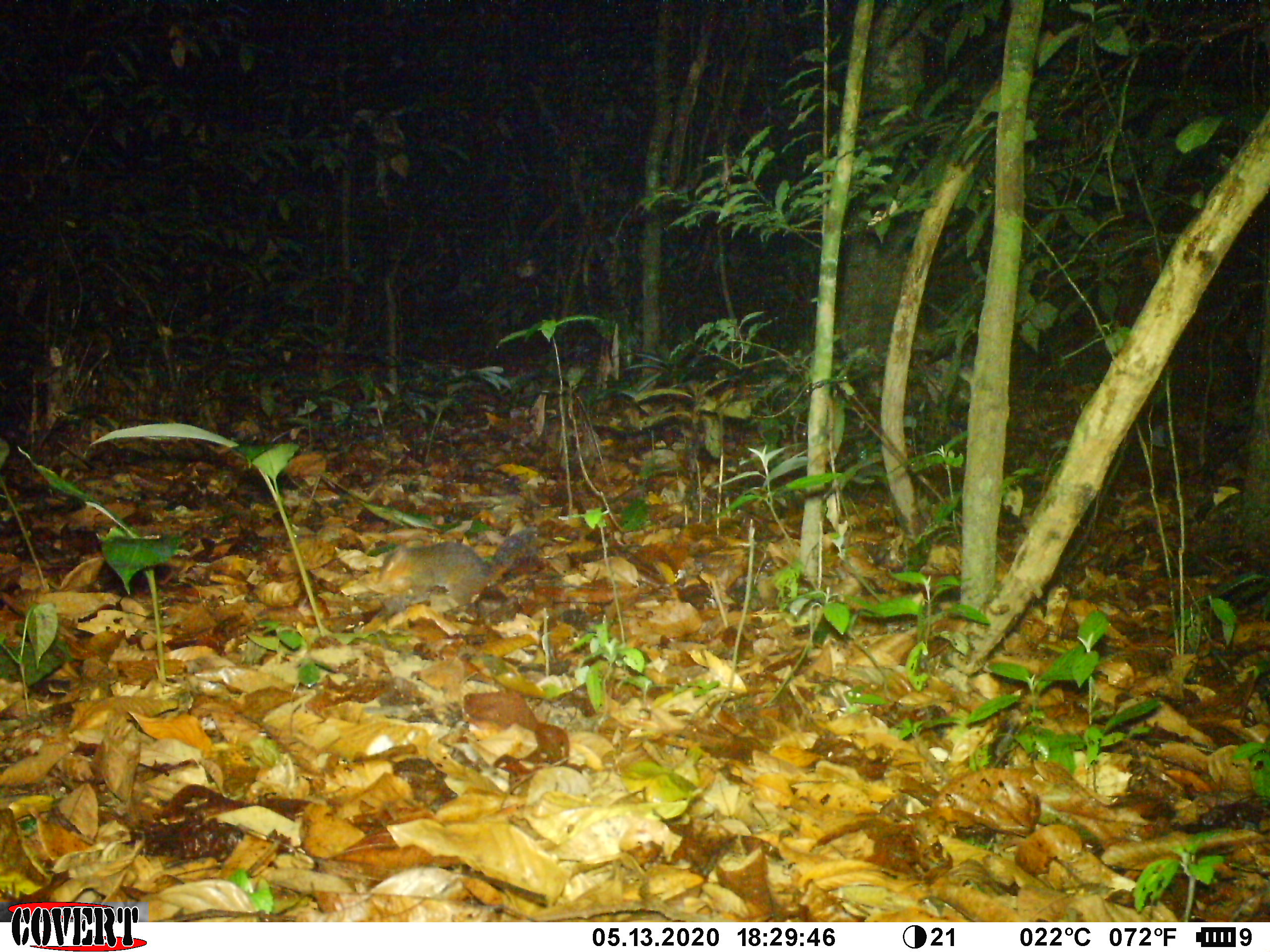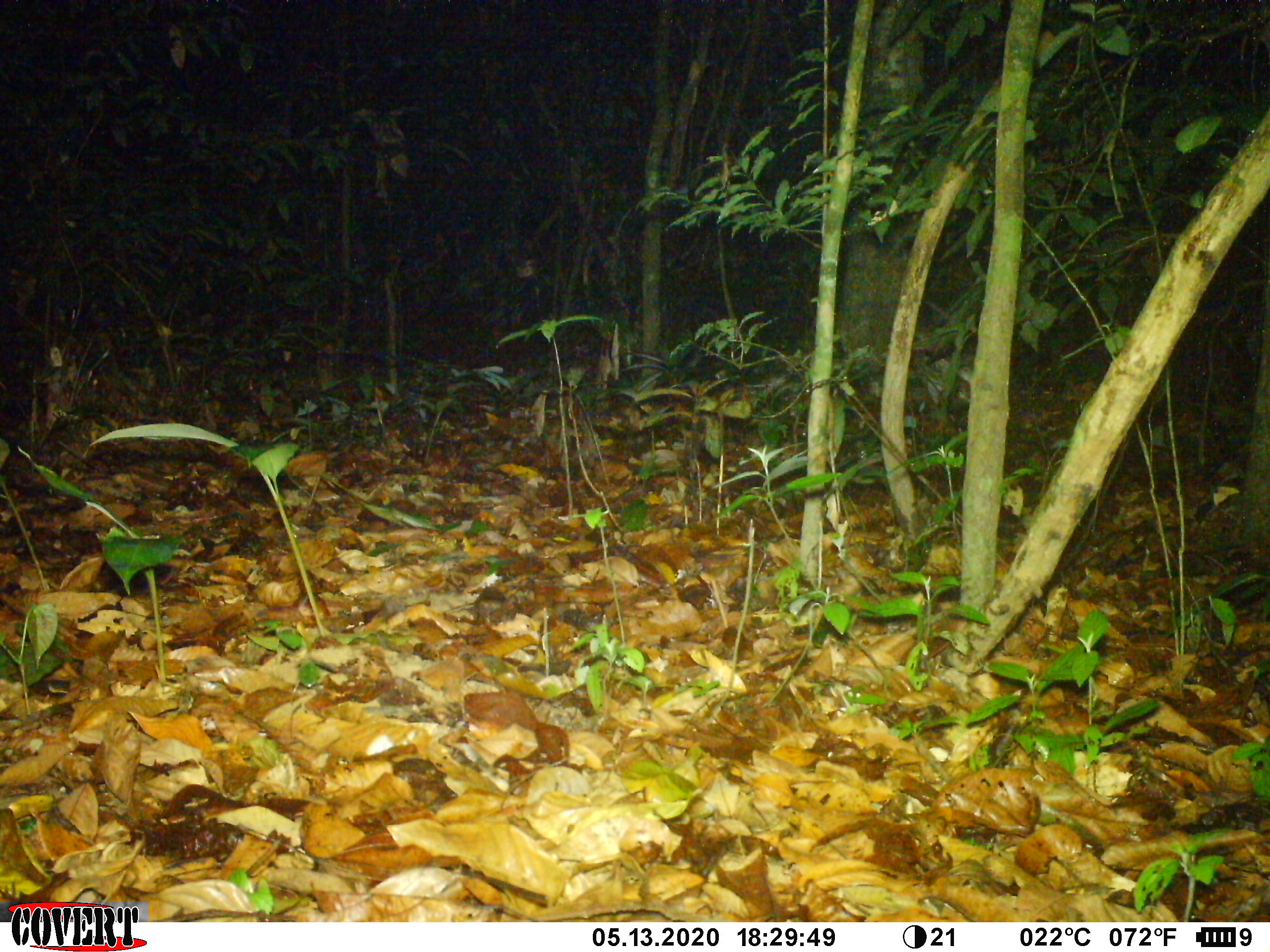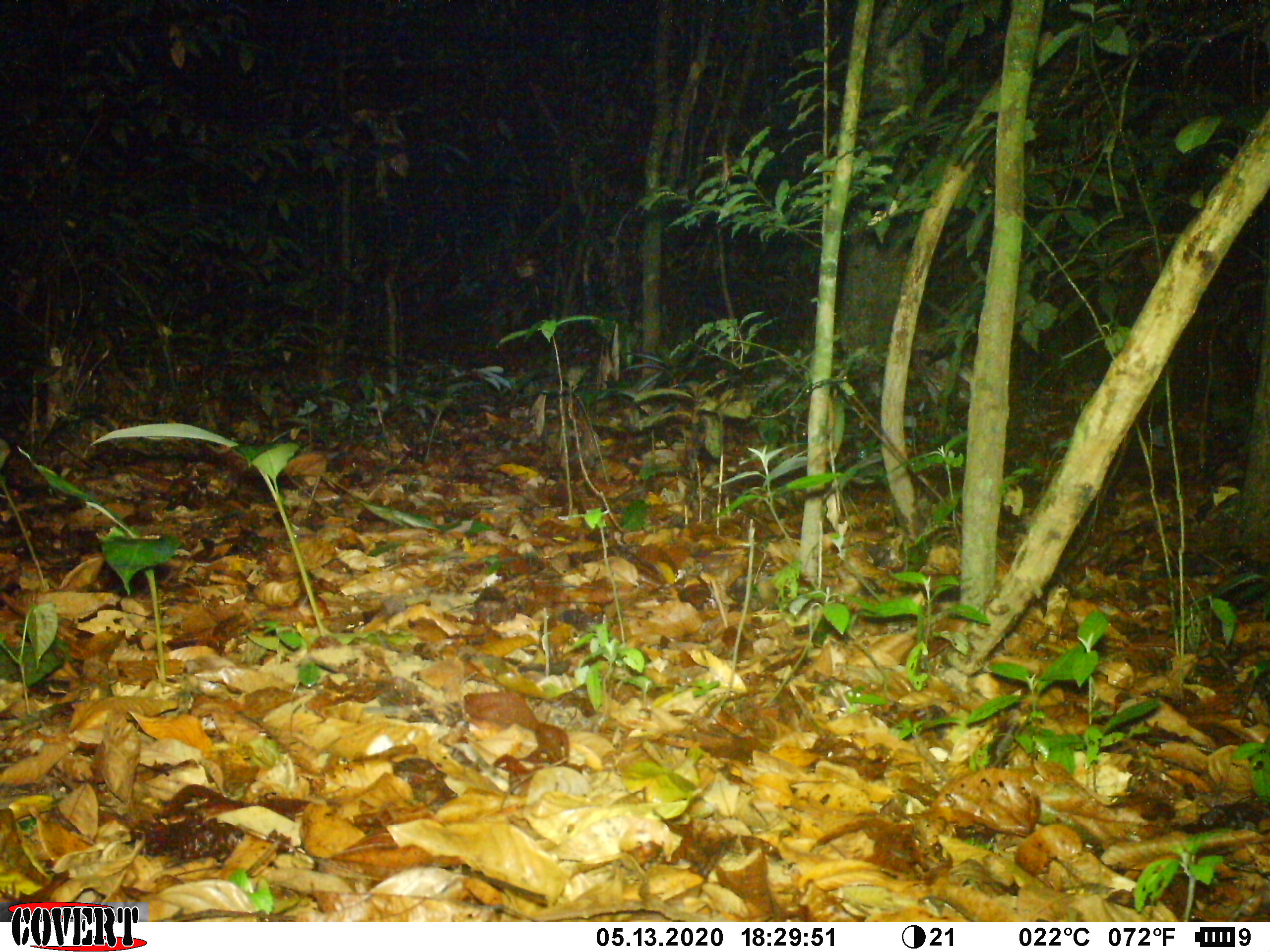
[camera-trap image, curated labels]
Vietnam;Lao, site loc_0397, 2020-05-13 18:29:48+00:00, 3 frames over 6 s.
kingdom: Animalia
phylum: Chordata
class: Mammalia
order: Rodentia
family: Sciuridae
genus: Dremomys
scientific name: Dremomys rufigenis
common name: red-cheeked squirrel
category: red cheeked squirrel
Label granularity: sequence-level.